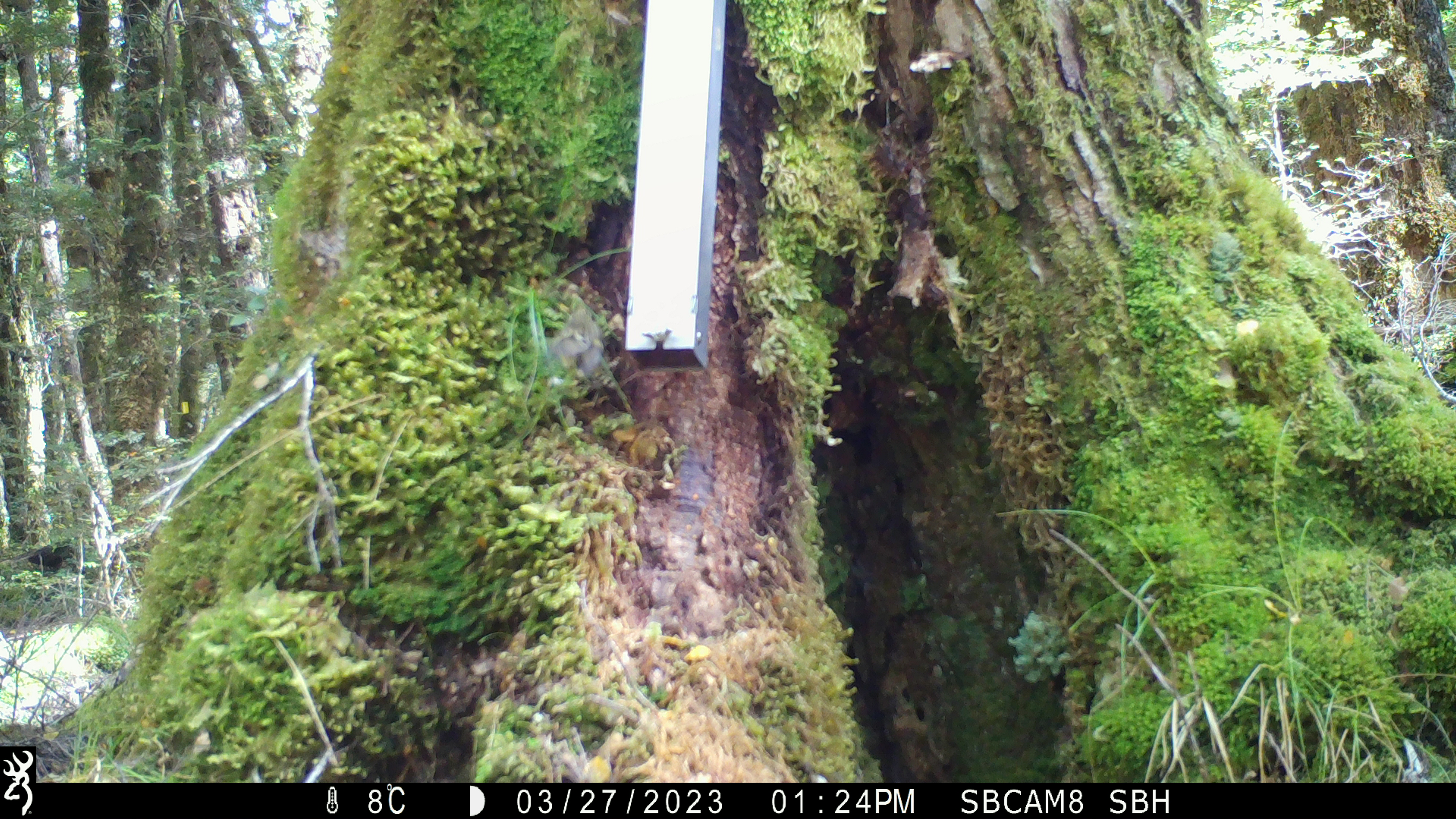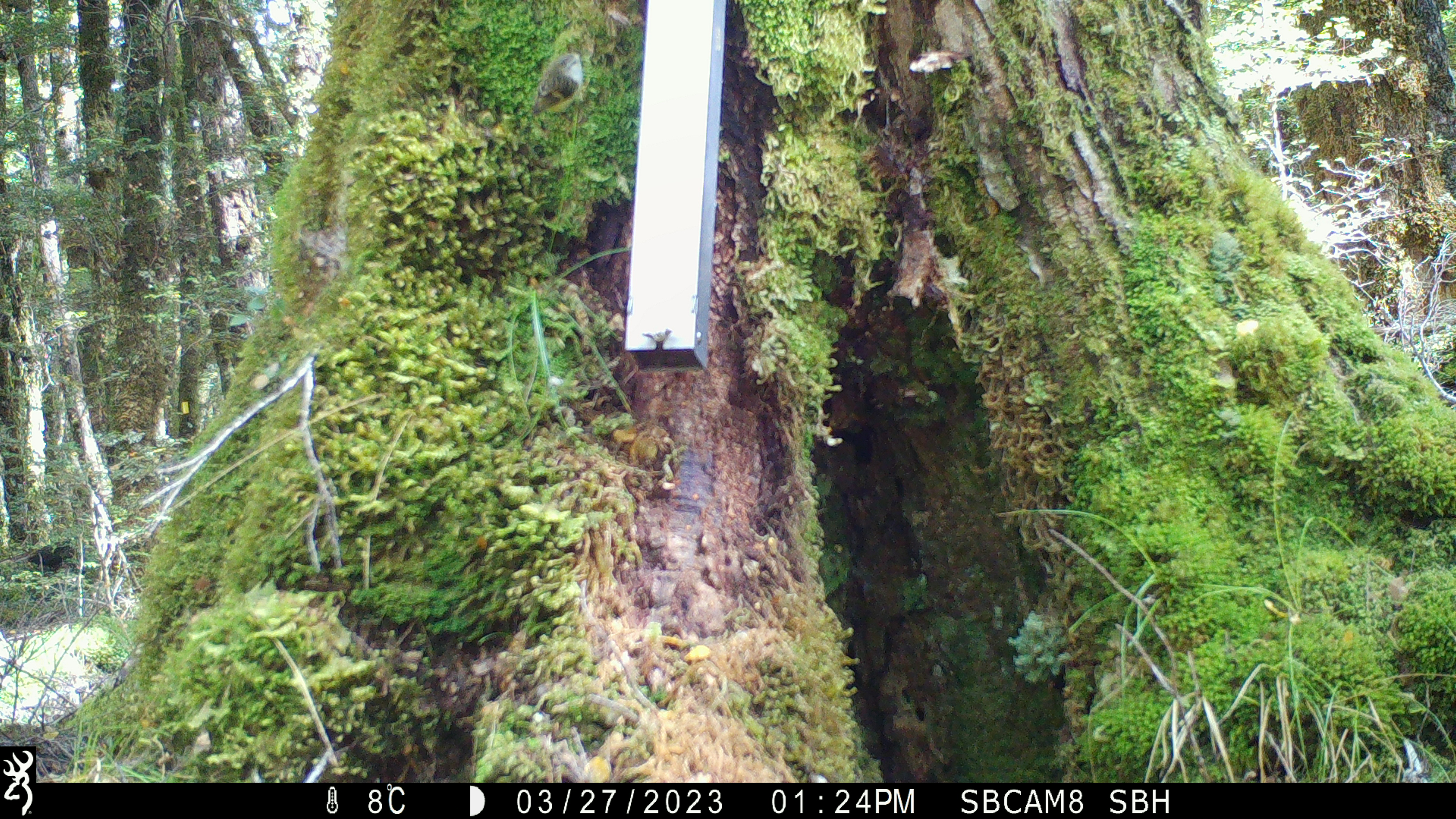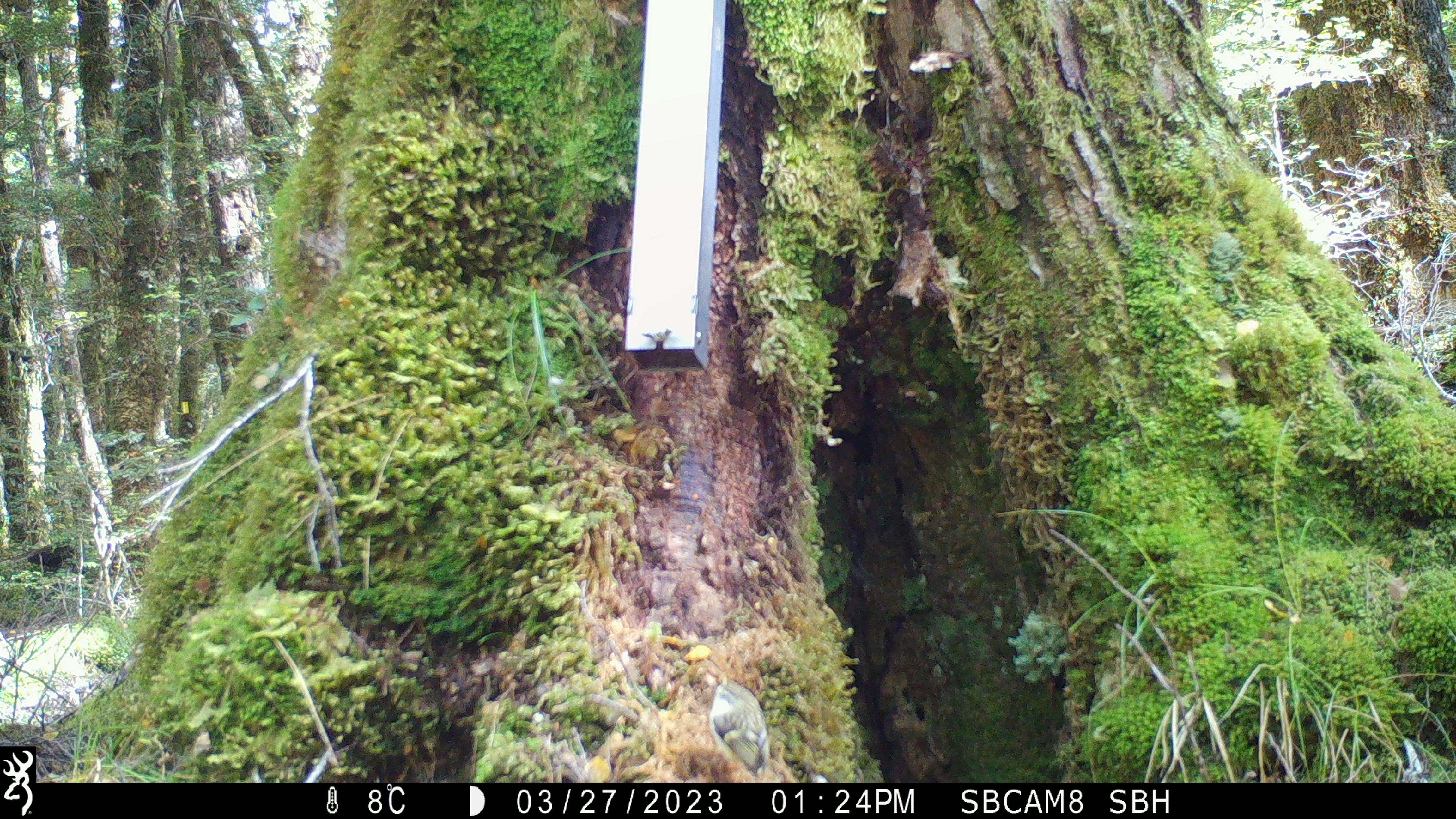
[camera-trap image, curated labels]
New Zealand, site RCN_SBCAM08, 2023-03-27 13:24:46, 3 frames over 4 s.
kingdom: Animalia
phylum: Chordata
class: Aves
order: Passeriformes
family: Acanthisittidae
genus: Acanthisitta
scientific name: Acanthisitta chloris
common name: rifleman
Rifleman (Acanthisitta chloris).